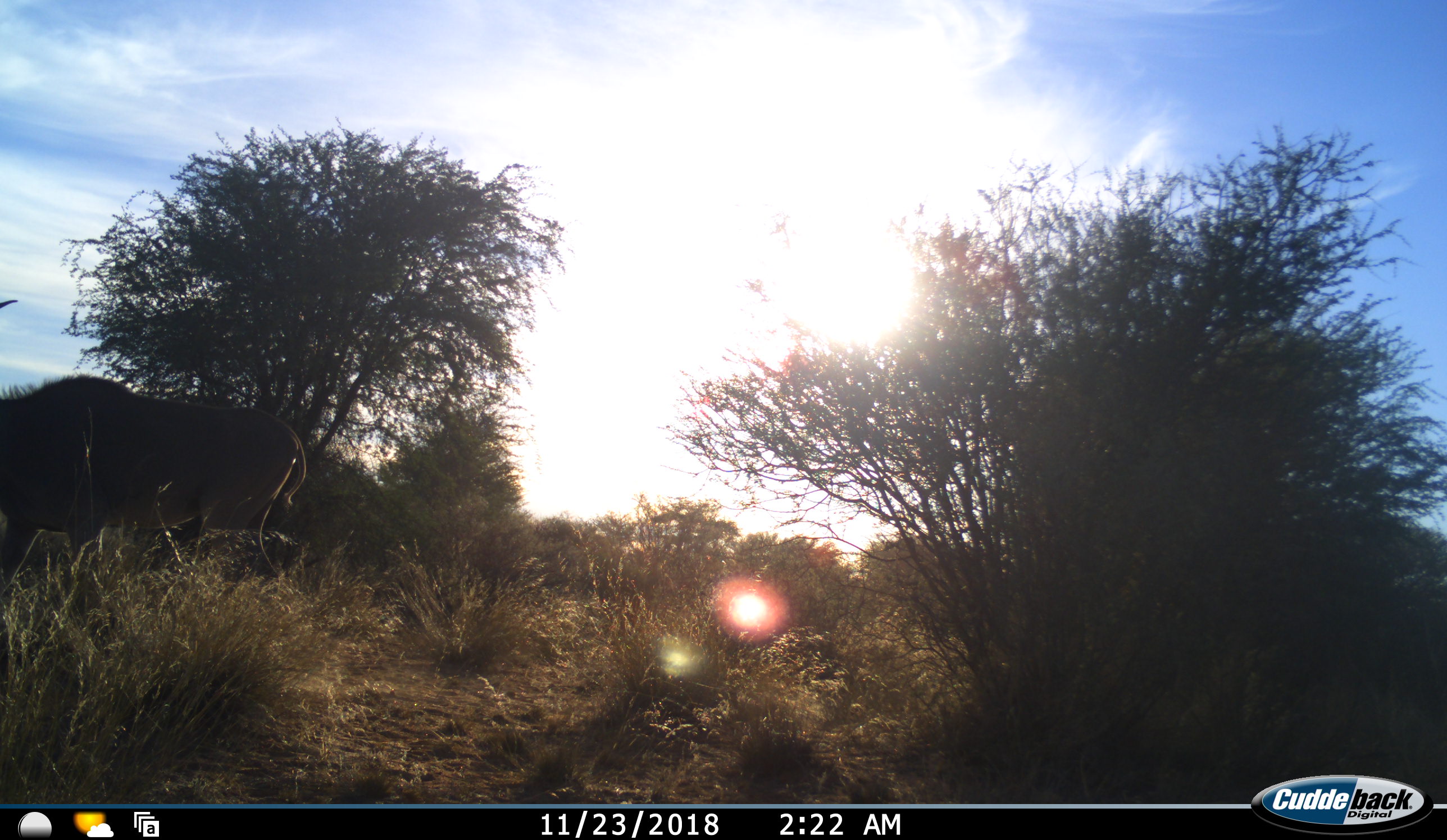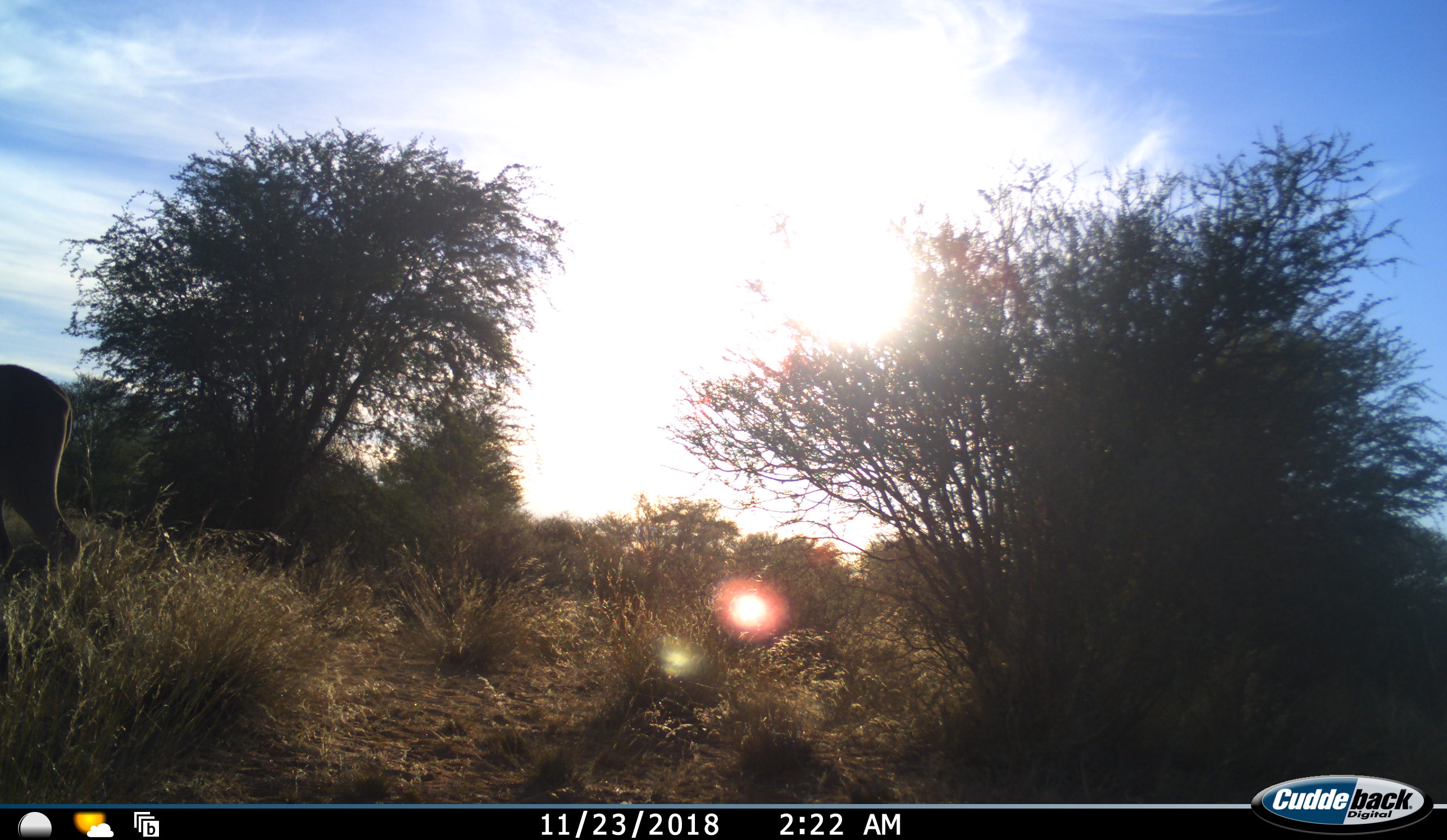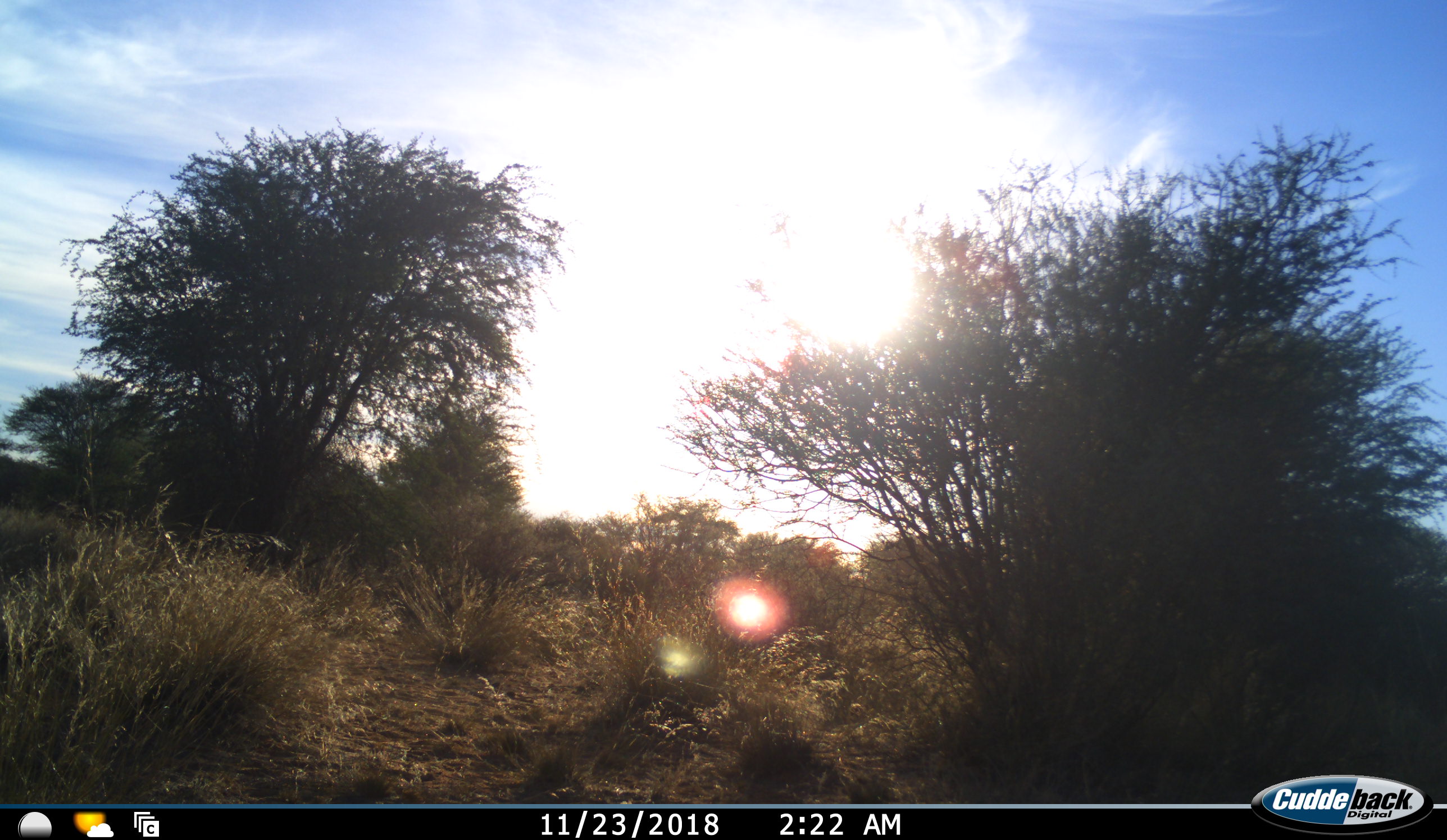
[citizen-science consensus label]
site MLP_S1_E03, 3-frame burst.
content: unidentified animal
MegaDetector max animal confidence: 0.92